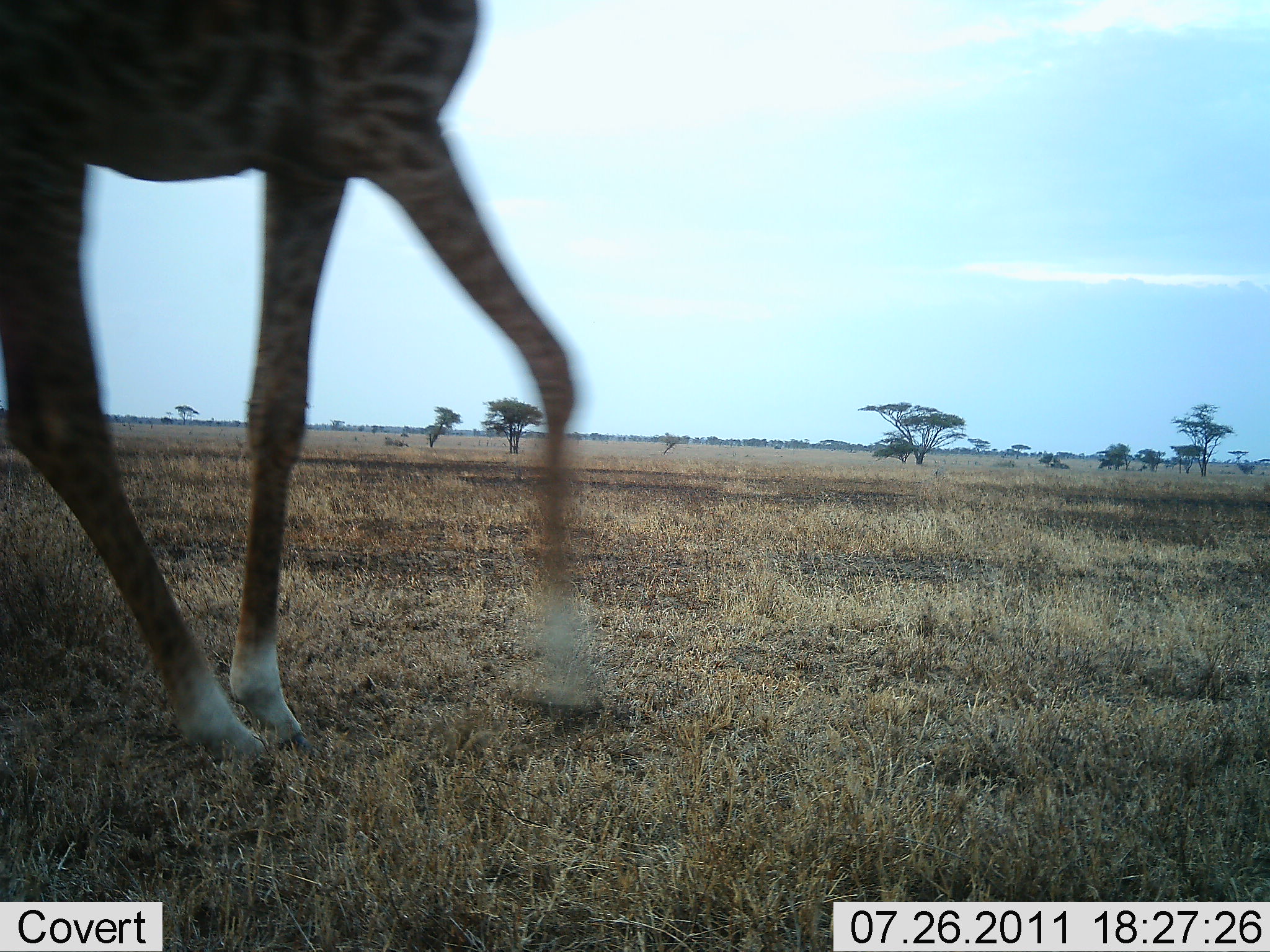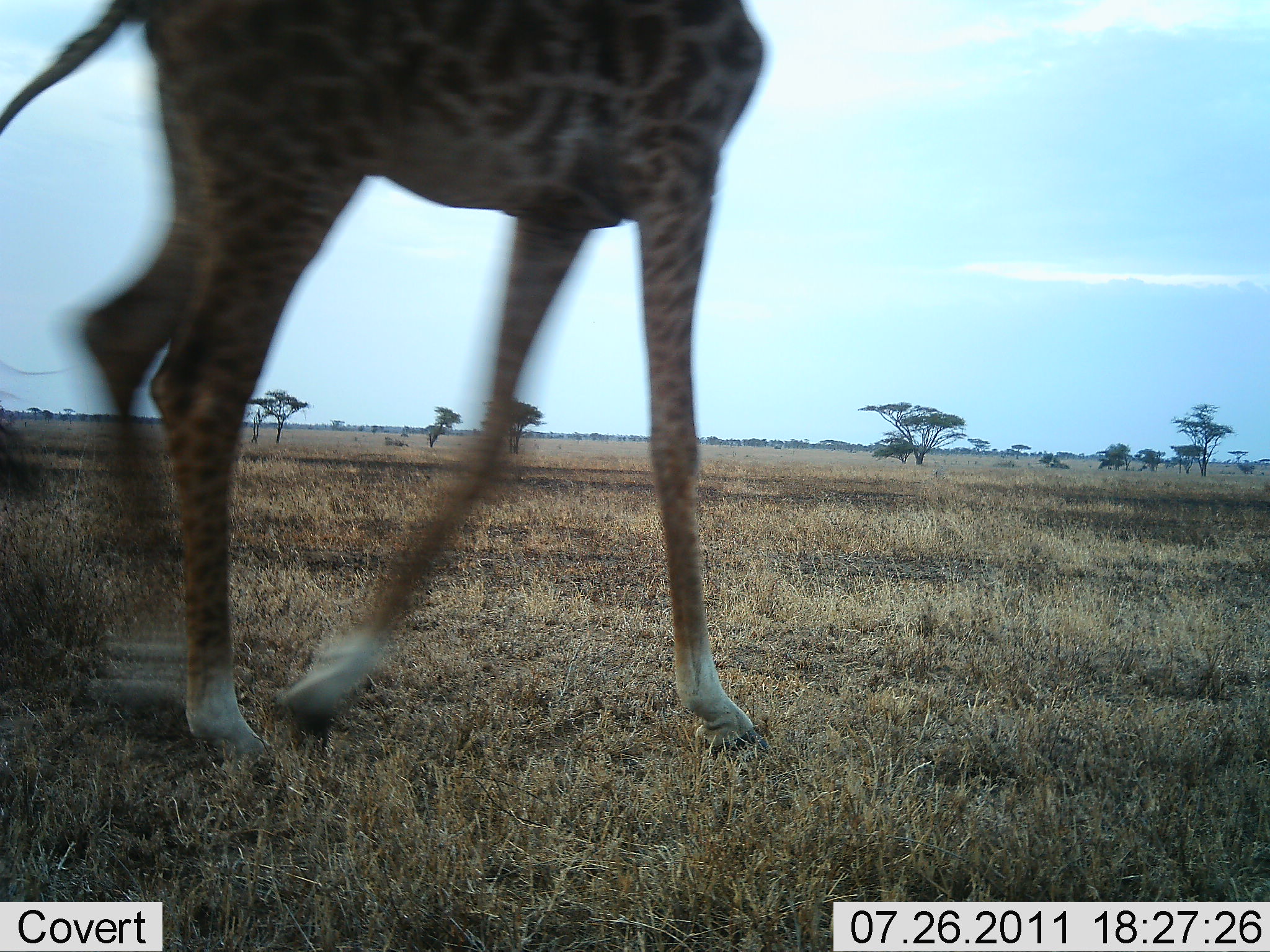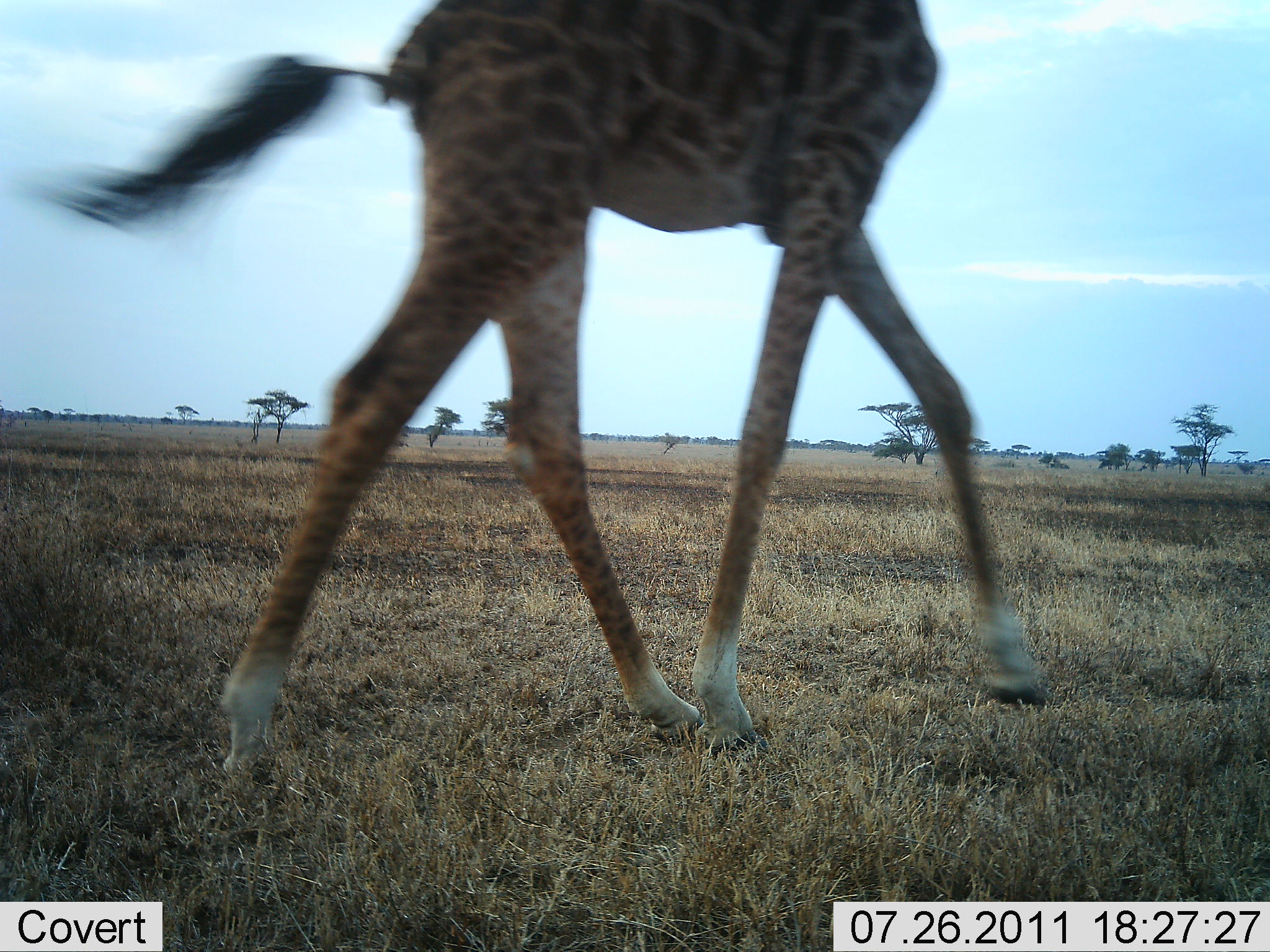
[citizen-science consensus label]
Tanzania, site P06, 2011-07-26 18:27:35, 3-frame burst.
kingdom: Animalia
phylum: Chordata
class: Mammalia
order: Artiodactyla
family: Giraffidae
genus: Giraffa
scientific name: Giraffa camelopardalis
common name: giraffe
Giraffe (Giraffa camelopardalis), count 1. Behavior (volunteer vote fractions): standing 0%, resting 0%, moving 100%, interacting 0%. Young present (vote fraction): 0%. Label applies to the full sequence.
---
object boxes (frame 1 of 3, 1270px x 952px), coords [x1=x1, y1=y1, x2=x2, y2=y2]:
animal: [x1=0, y1=0, x2=595, y2=762]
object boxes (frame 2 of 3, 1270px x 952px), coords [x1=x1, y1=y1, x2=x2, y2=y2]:
animal: [x1=0, y1=0, x2=767, y2=762]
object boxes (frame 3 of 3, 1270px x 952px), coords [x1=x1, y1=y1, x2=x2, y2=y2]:
animal: [x1=17, y1=0, x2=1052, y2=786]